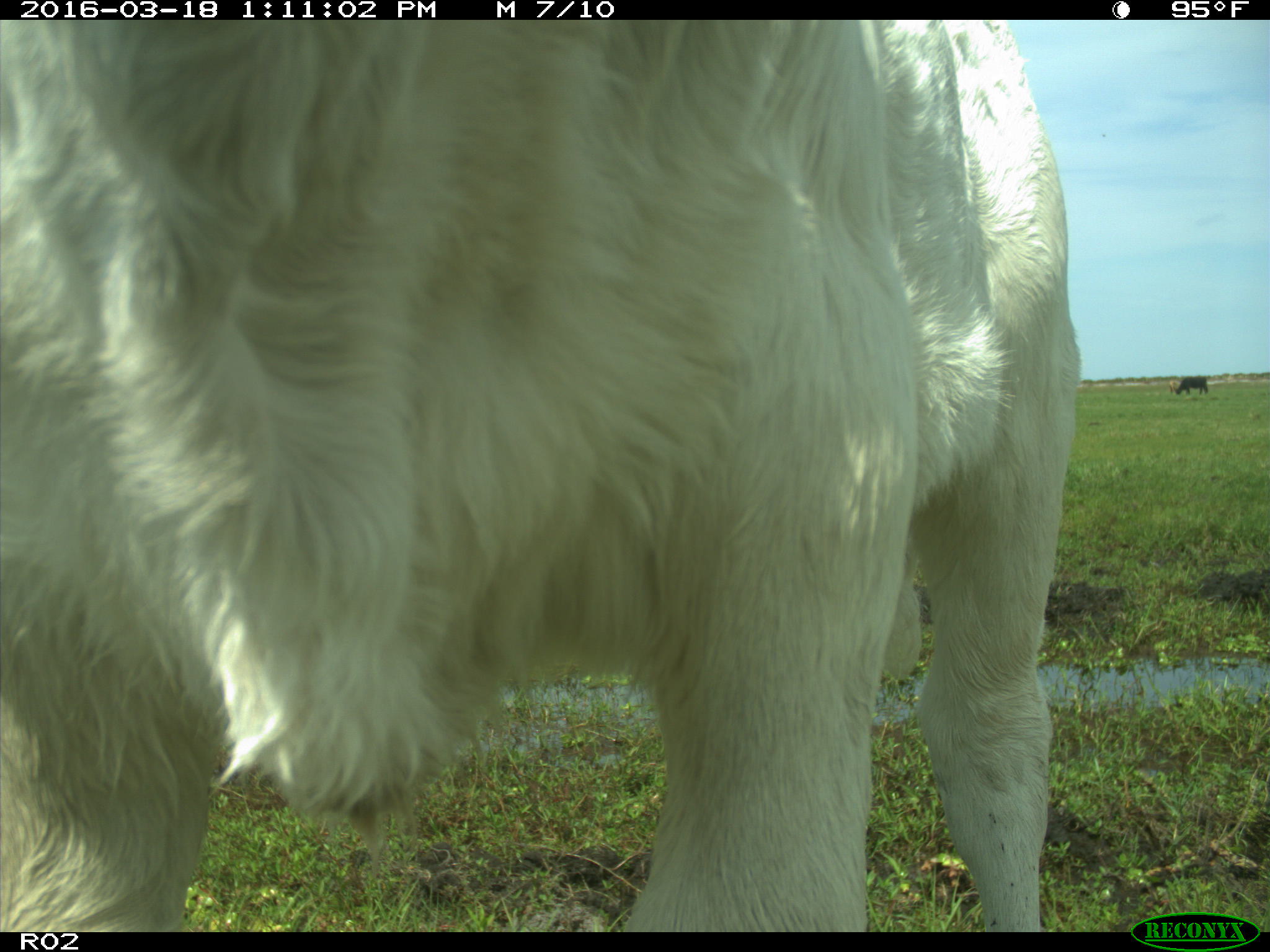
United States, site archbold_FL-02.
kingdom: Animalia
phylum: Chordata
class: Mammalia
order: Artiodactyla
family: Bovidae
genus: Bos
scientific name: Bos taurus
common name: domestic cow